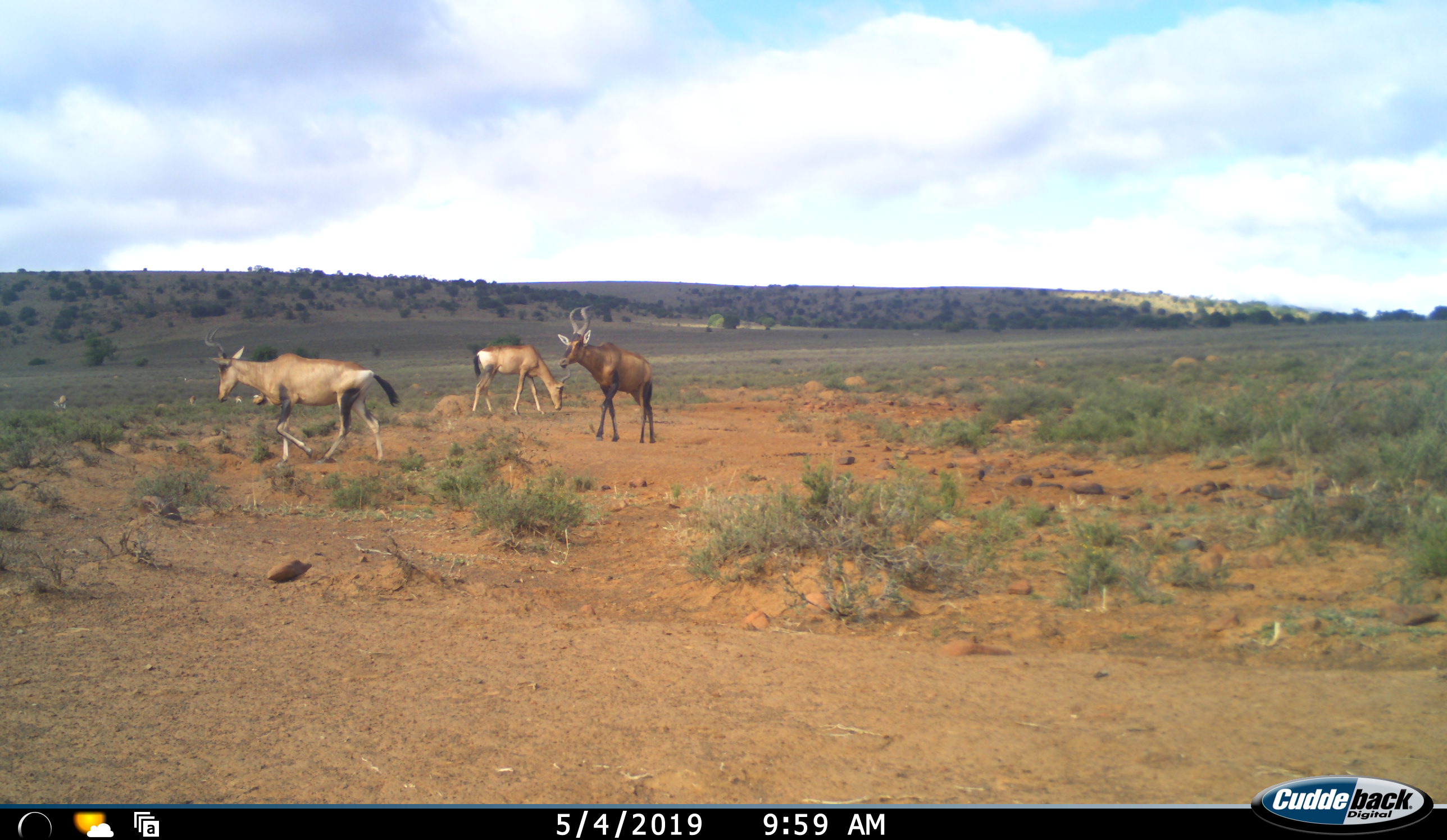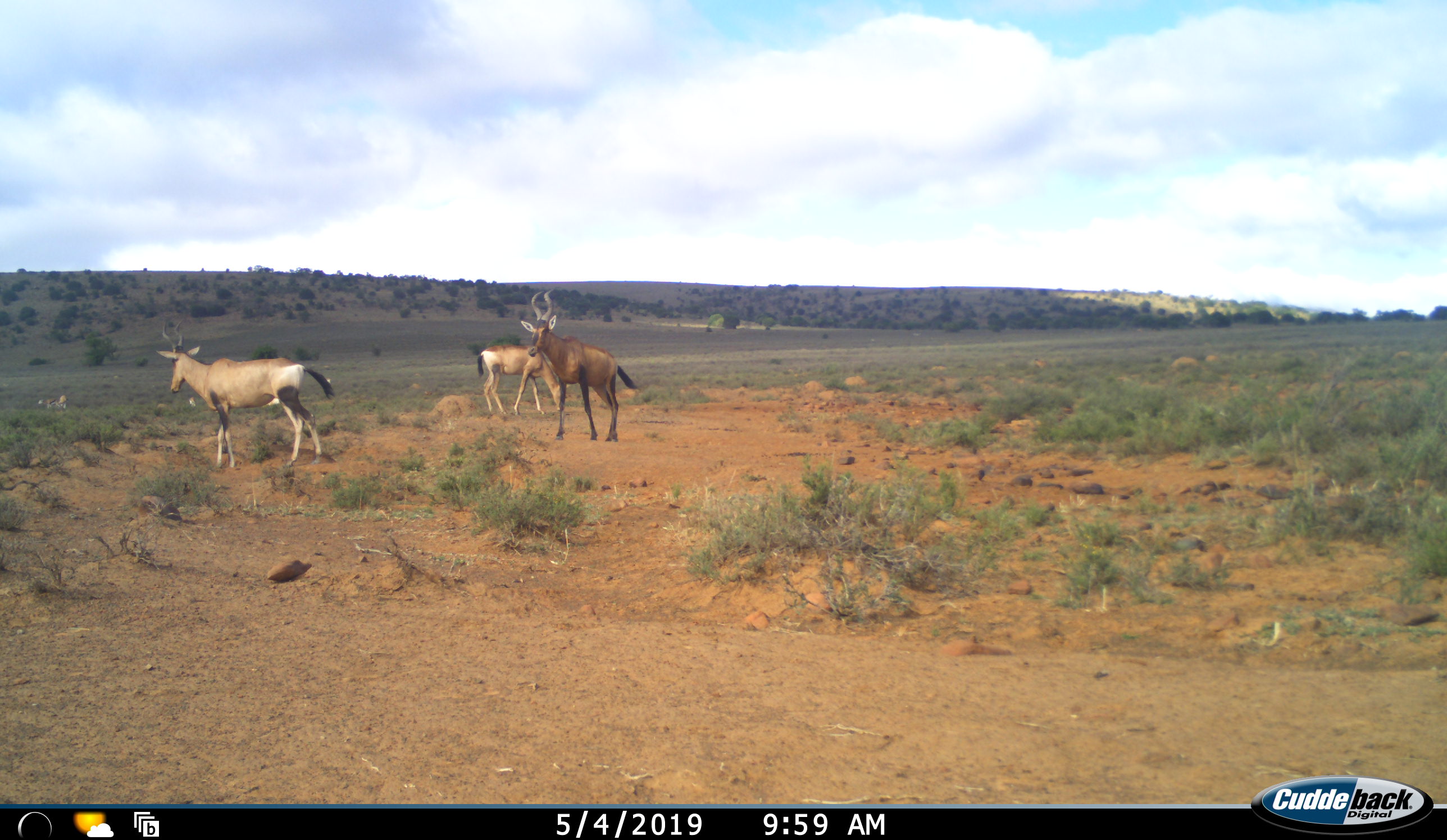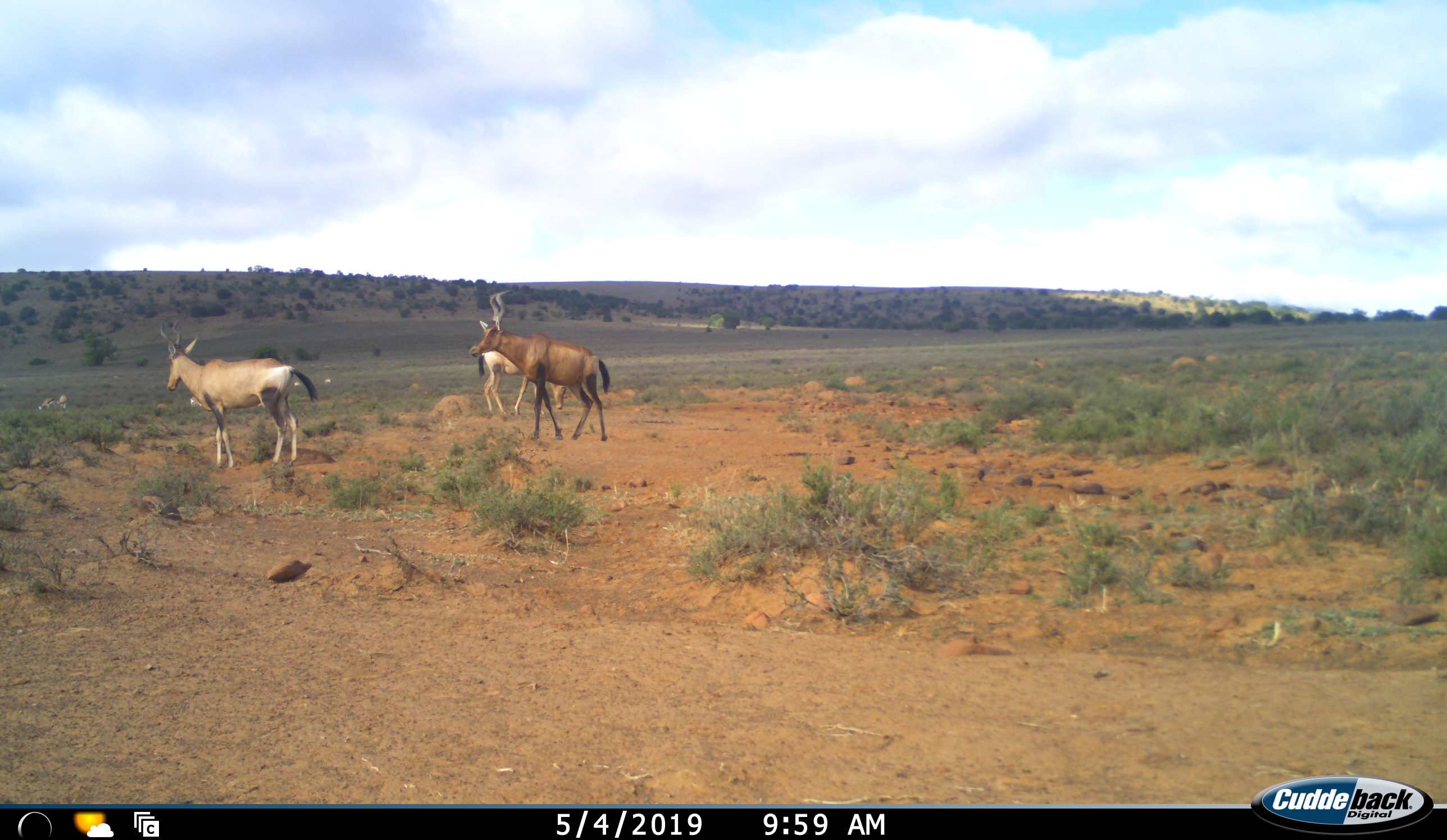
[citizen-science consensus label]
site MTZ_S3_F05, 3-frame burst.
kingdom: Animalia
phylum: Chordata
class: Mammalia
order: Artiodactyla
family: Bovidae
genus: Alcelaphus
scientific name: Alcelaphus buselaphus caama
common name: red hartebeest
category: hartebeestred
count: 3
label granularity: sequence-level